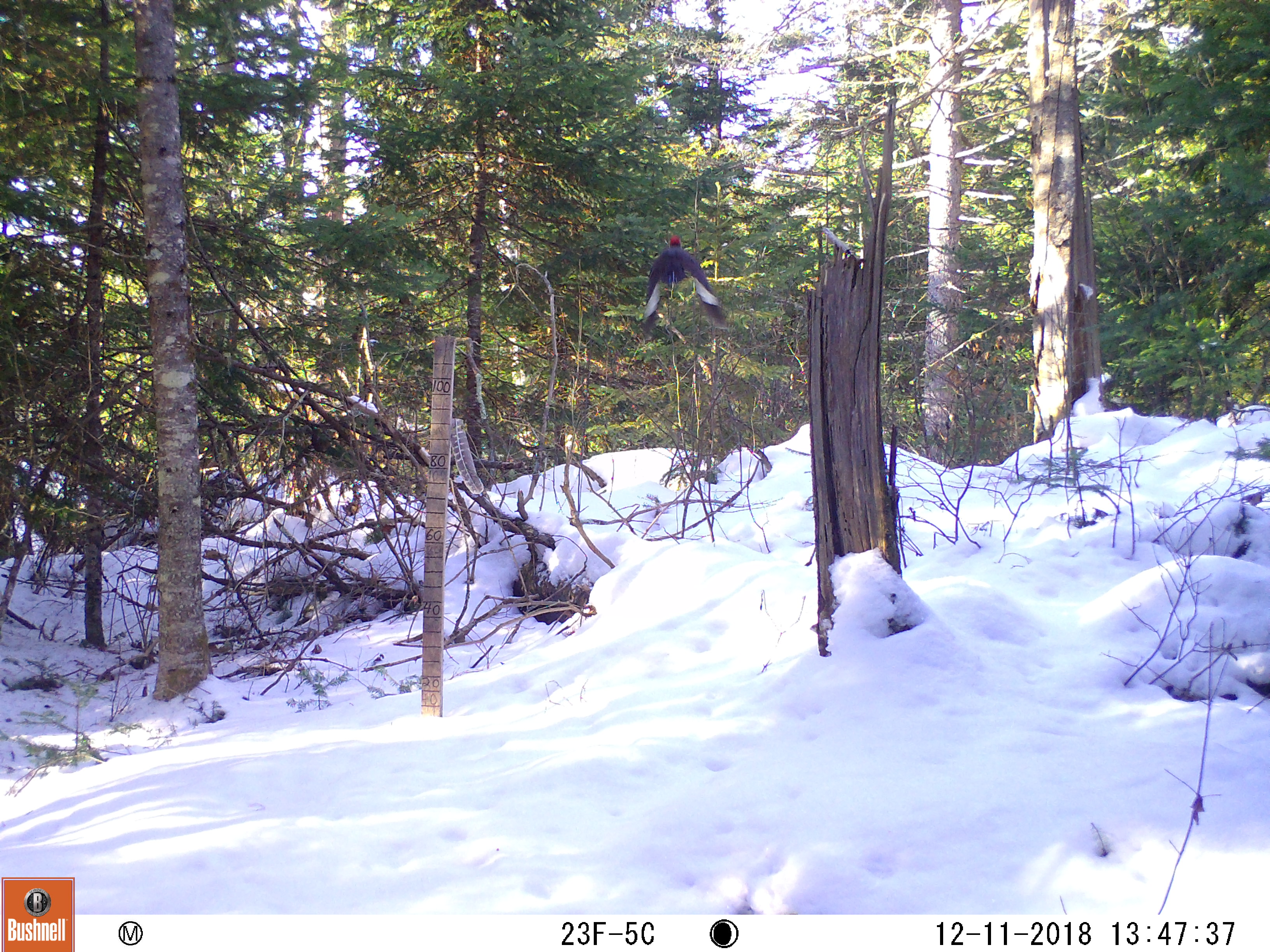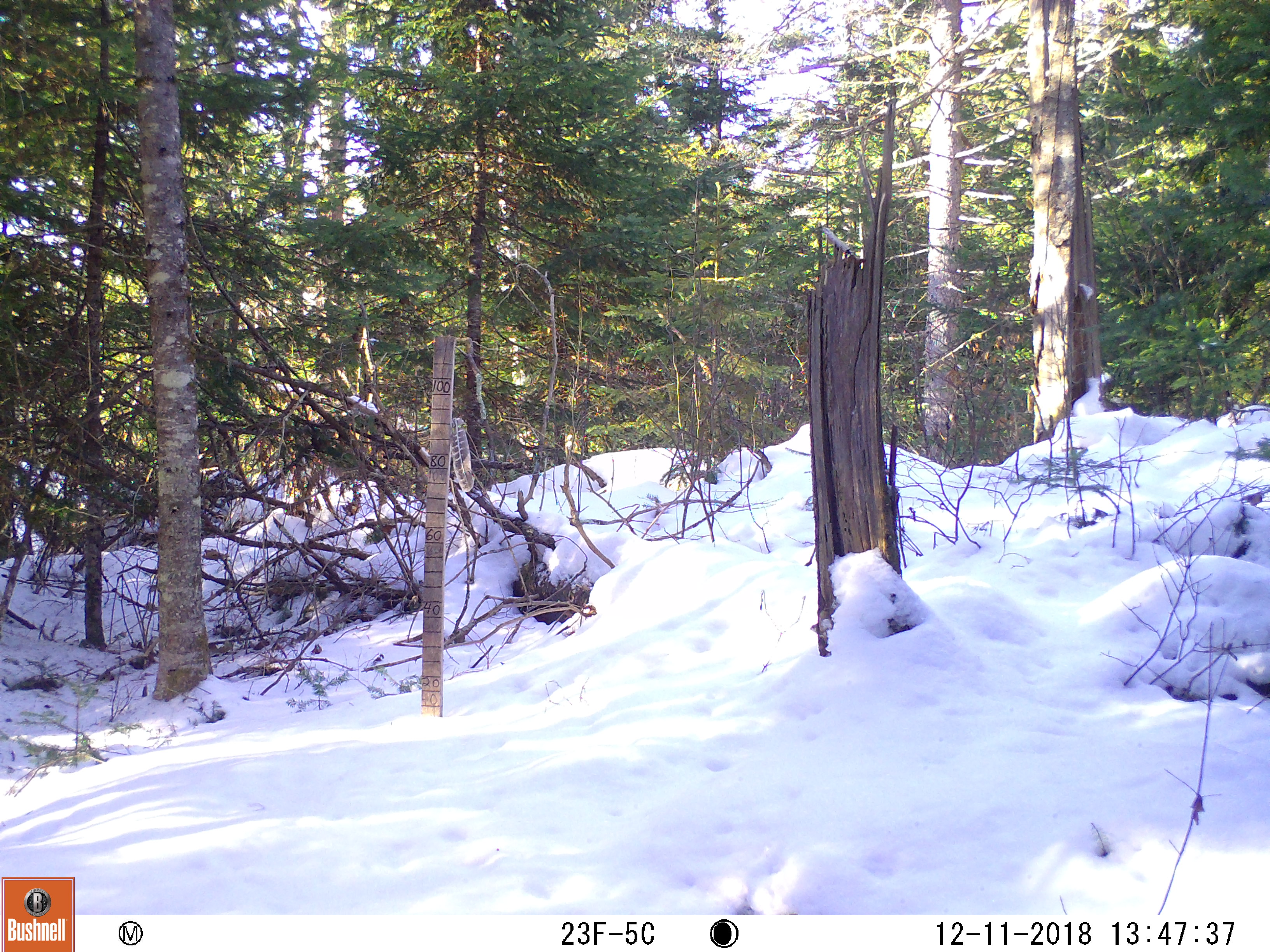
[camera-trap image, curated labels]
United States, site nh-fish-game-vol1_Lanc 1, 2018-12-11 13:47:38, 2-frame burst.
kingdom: Animalia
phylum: Chordata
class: Aves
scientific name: Aves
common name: bird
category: bird sp.